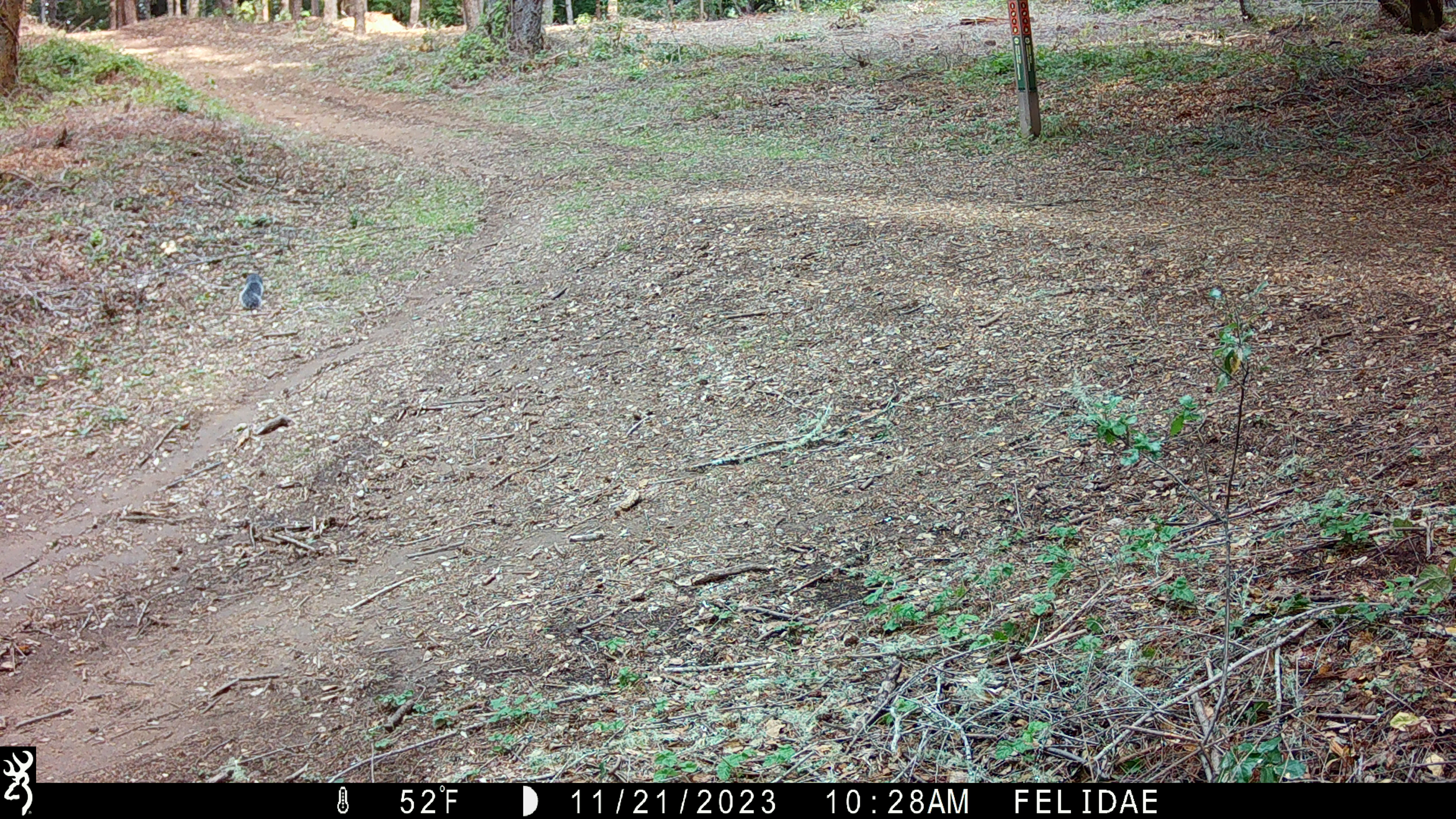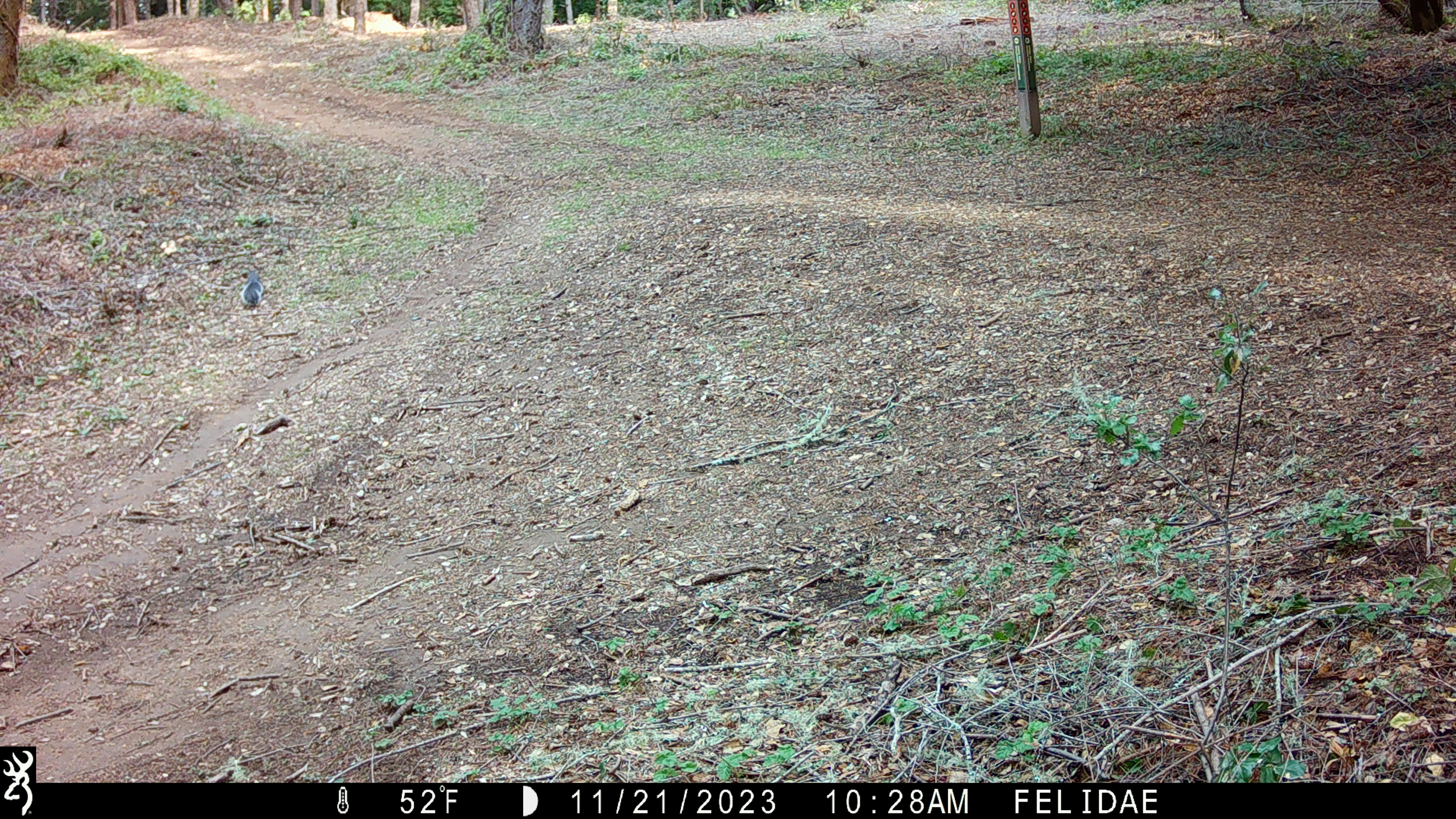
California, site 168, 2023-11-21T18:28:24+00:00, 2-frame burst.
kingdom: Animalia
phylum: Chordata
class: Mammalia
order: Rodentia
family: Sciuridae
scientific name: Sciuridae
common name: squirrel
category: unknown squirrel